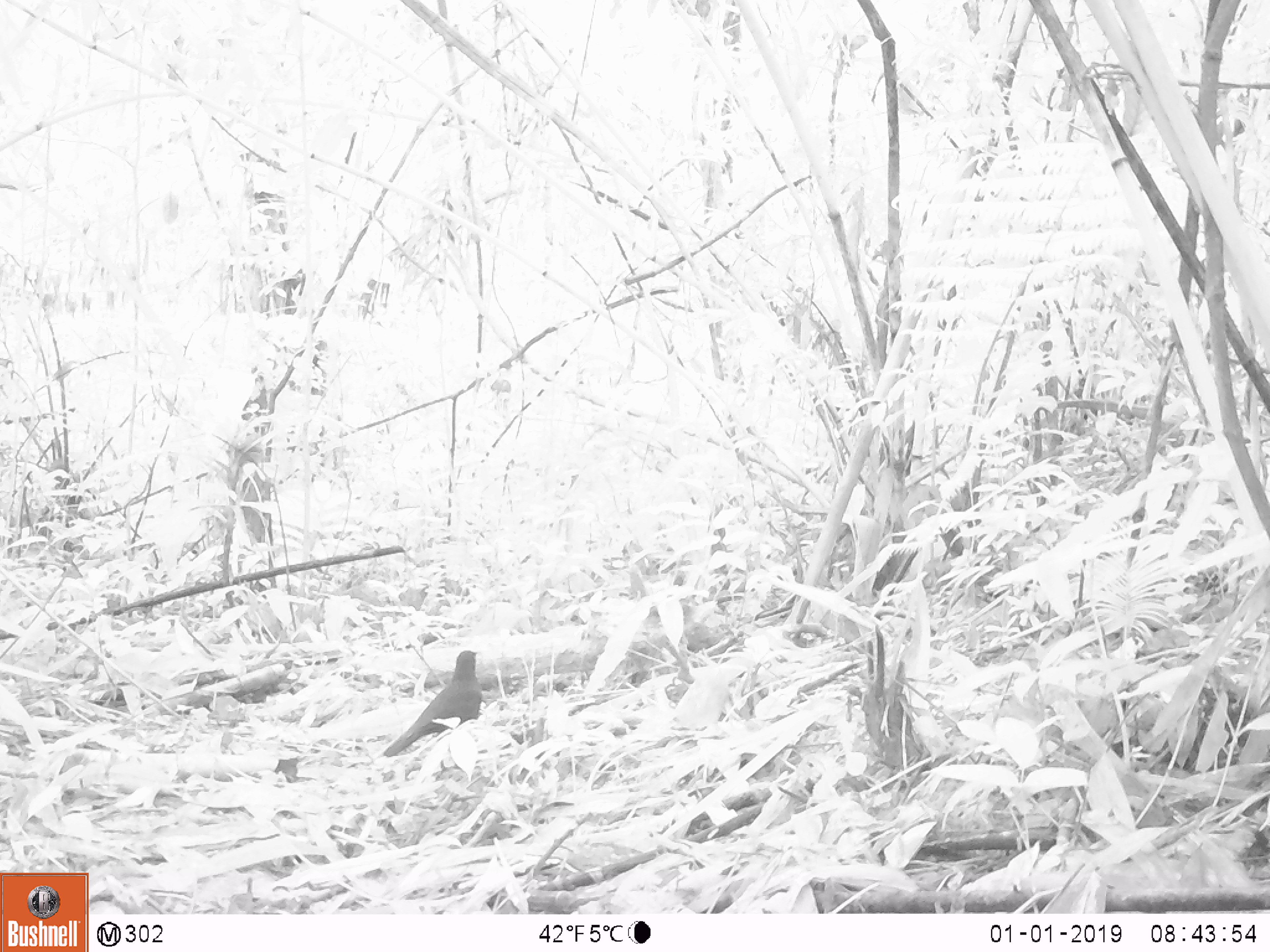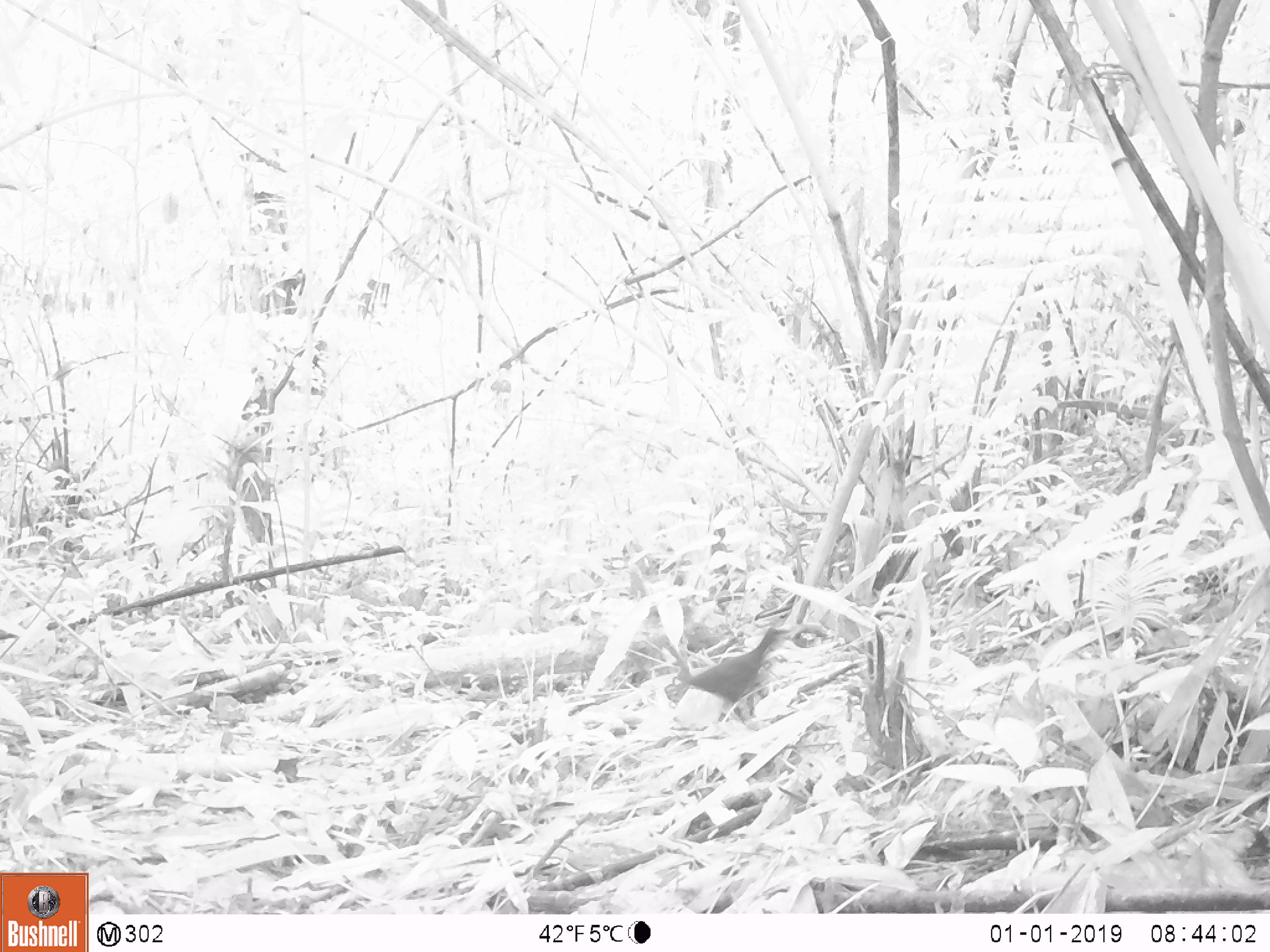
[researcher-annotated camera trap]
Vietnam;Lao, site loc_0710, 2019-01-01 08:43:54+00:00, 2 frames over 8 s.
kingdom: Animalia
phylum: Chordata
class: Aves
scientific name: Aves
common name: bird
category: unidentified bird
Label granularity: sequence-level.